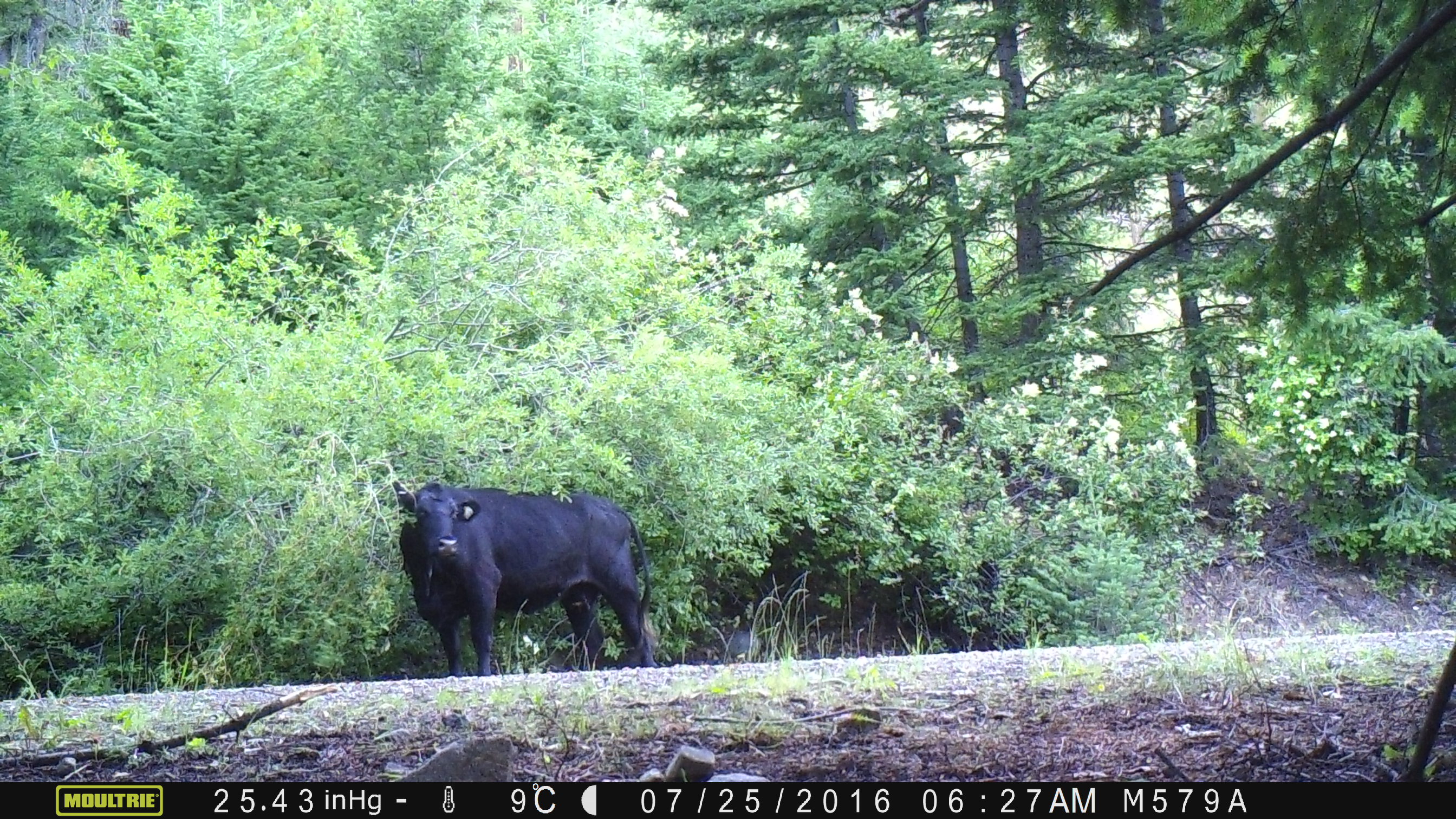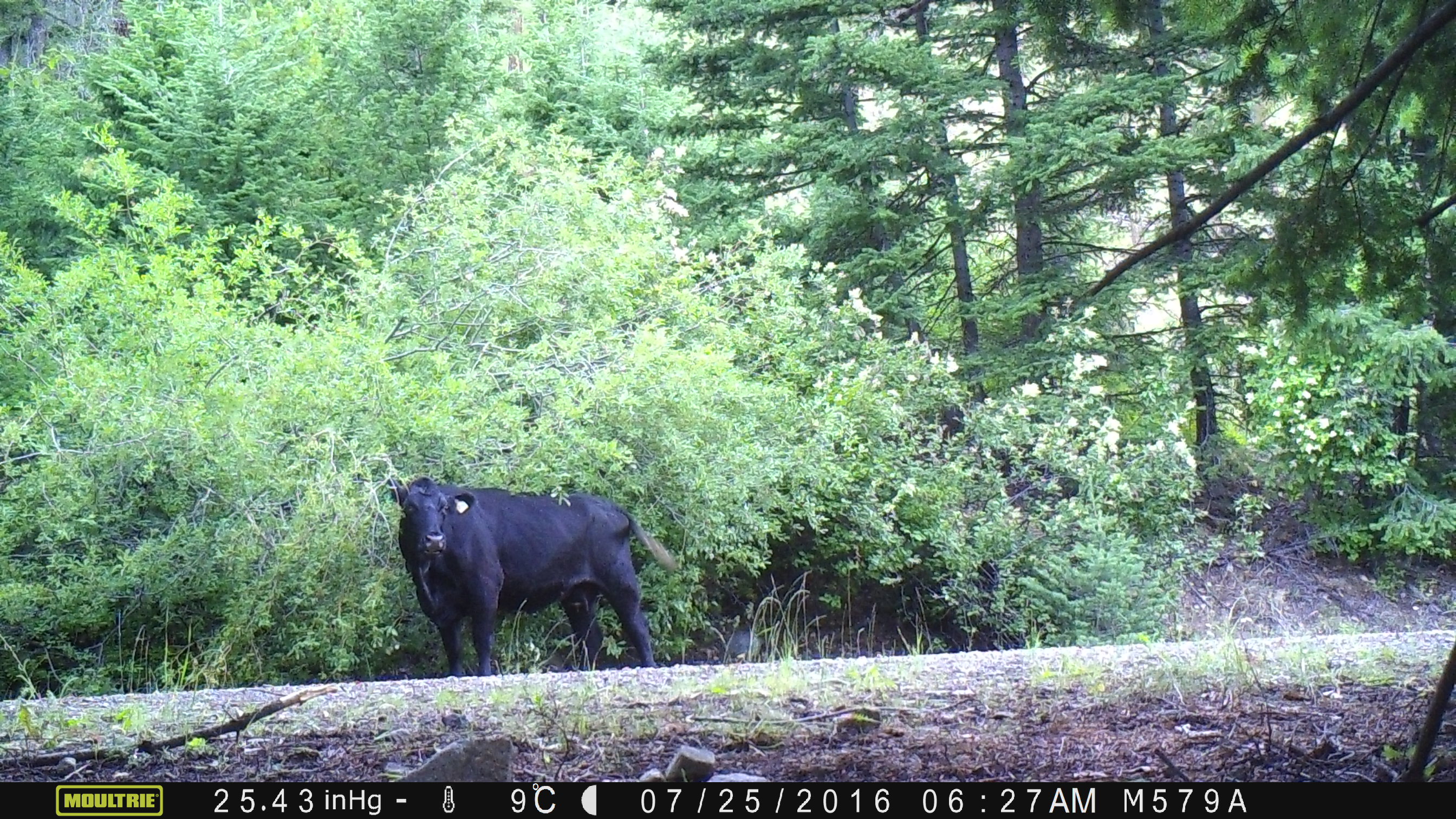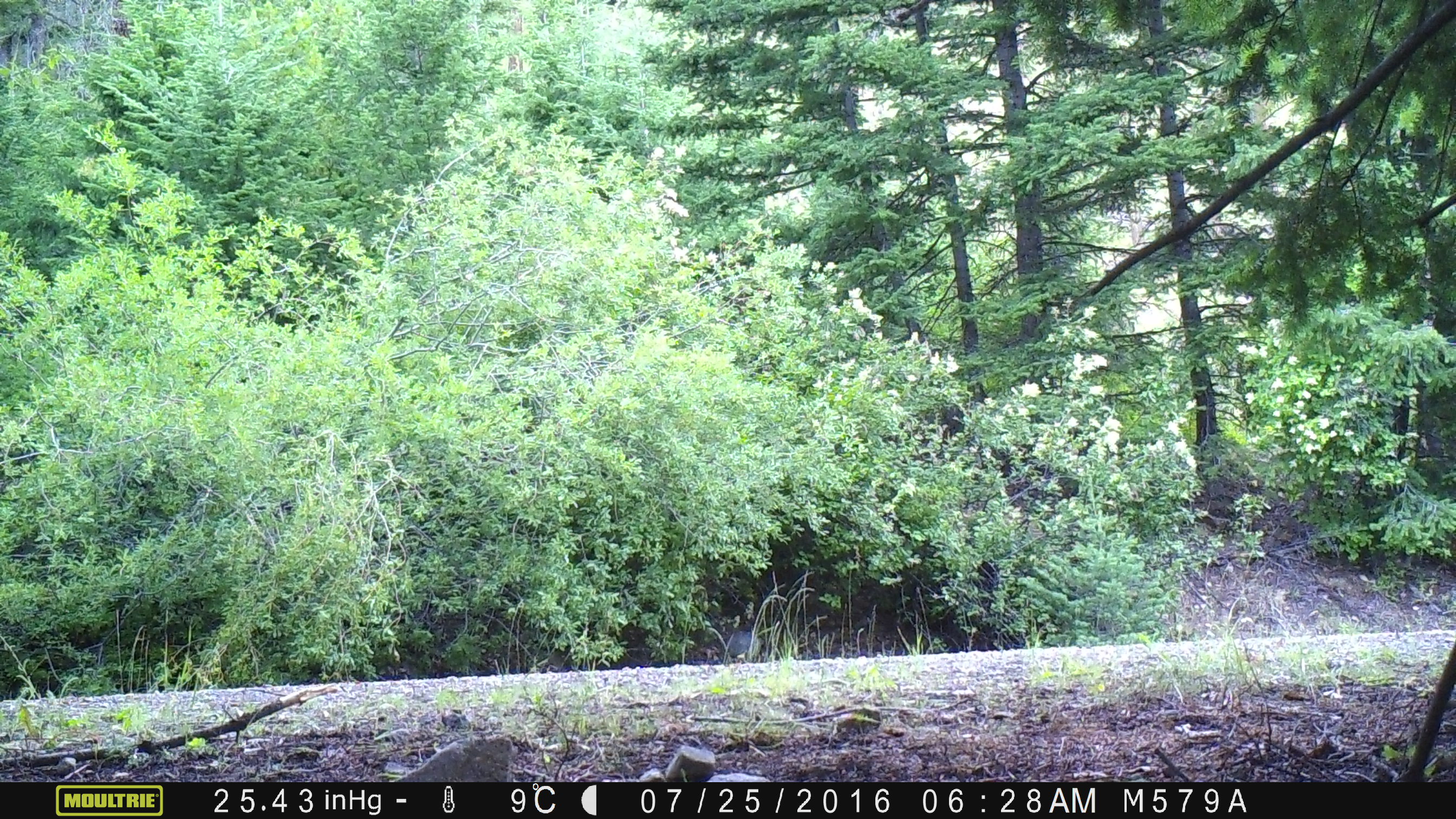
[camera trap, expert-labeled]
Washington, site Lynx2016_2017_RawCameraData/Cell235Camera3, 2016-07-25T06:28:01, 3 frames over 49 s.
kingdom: Animalia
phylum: Chordata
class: Mammalia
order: Artiodactyla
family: Bovidae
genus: Bos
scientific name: Bos taurus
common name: domestic cattle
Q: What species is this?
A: Domestic cattle (Bos taurus).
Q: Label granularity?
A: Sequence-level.